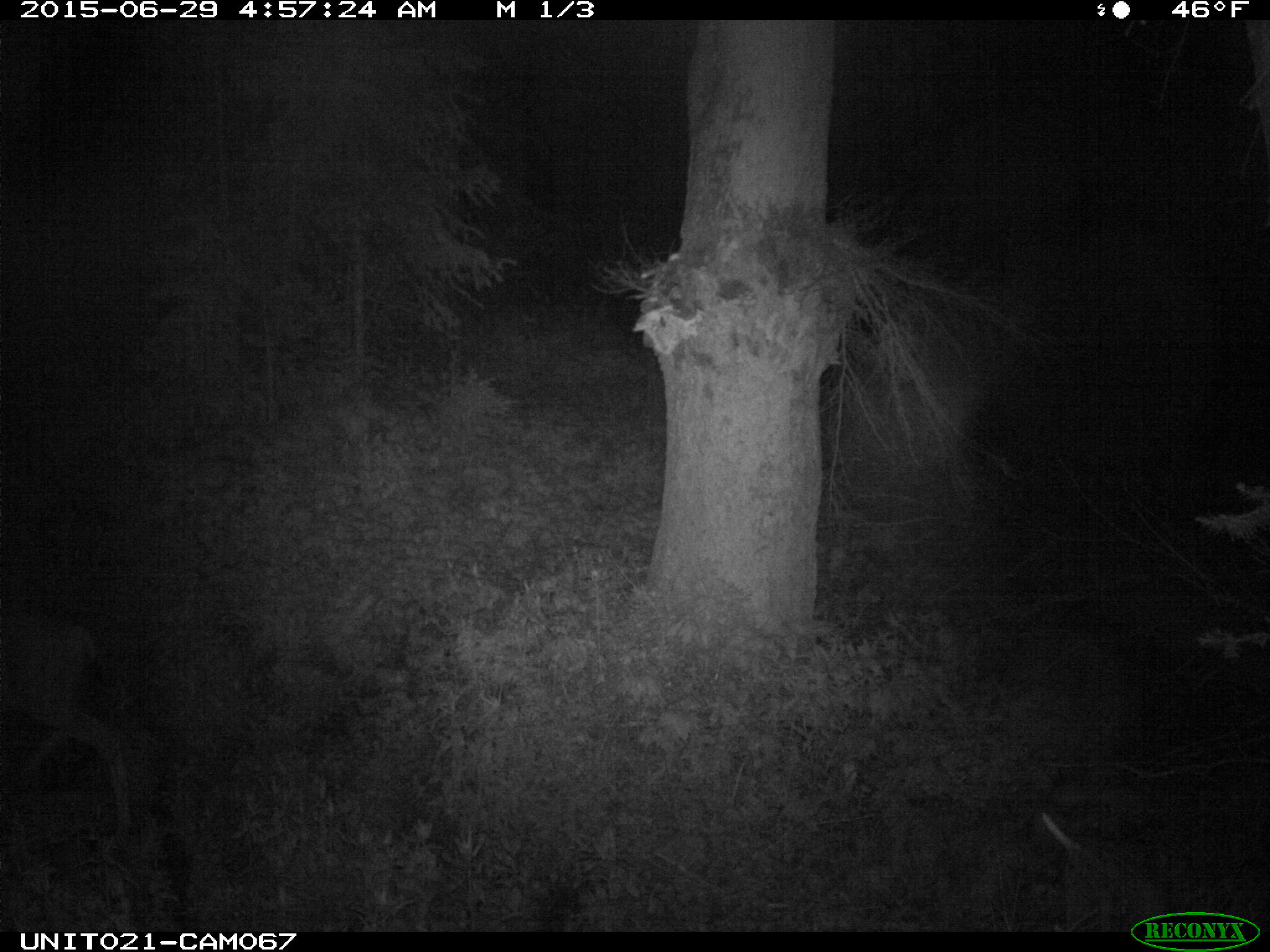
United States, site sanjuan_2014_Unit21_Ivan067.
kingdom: Animalia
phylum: Chordata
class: Mammalia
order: Artiodactyla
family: Cervidae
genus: Odocoileus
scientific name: Odocoileus hemionus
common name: mule deer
Odocoileus hemionus (mule deer).